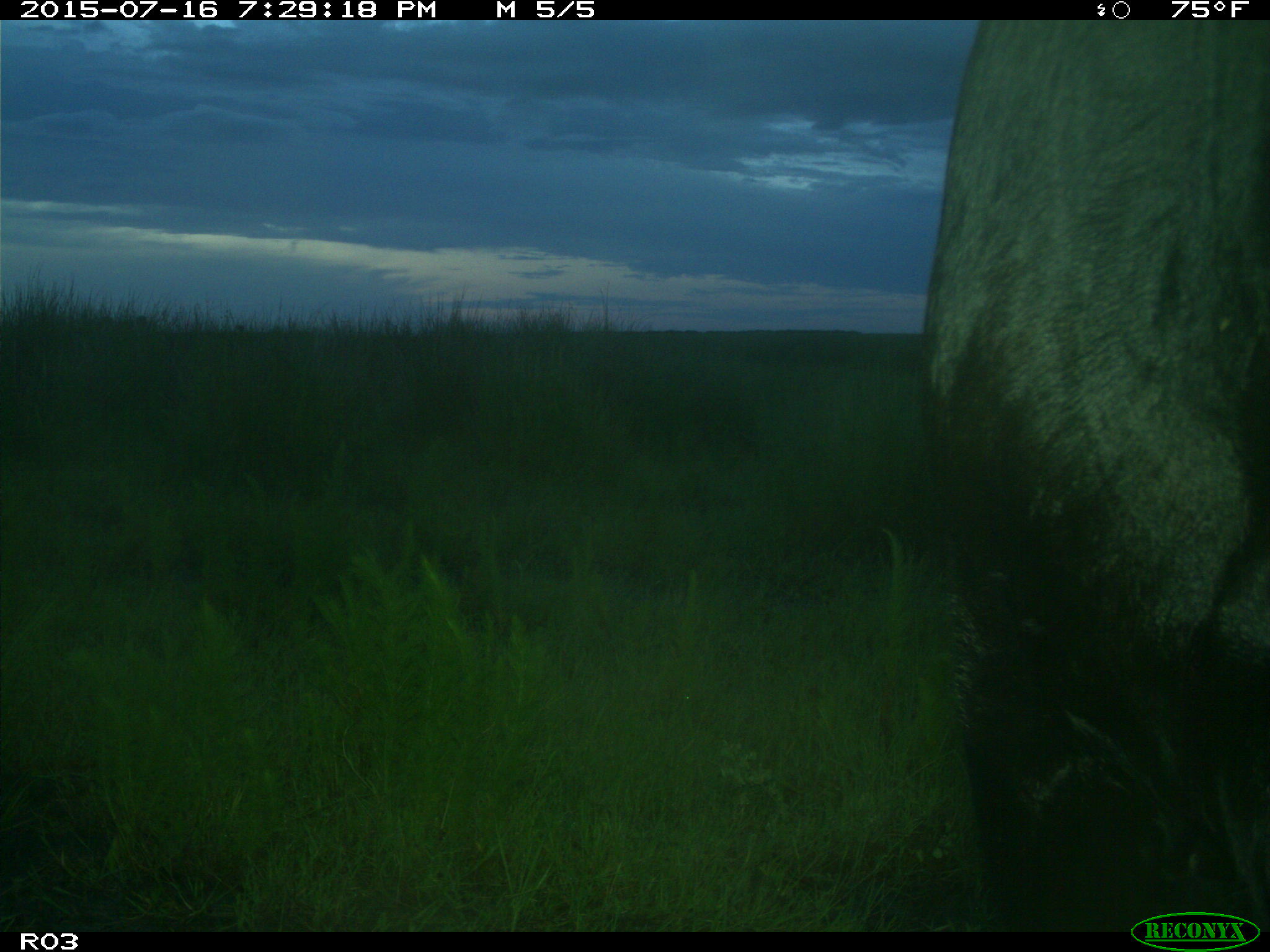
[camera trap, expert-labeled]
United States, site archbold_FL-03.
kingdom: Animalia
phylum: Chordata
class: Mammalia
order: Artiodactyla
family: Bovidae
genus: Bos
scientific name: Bos taurus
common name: domestic cow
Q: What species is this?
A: Bos taurus (domestic cow).